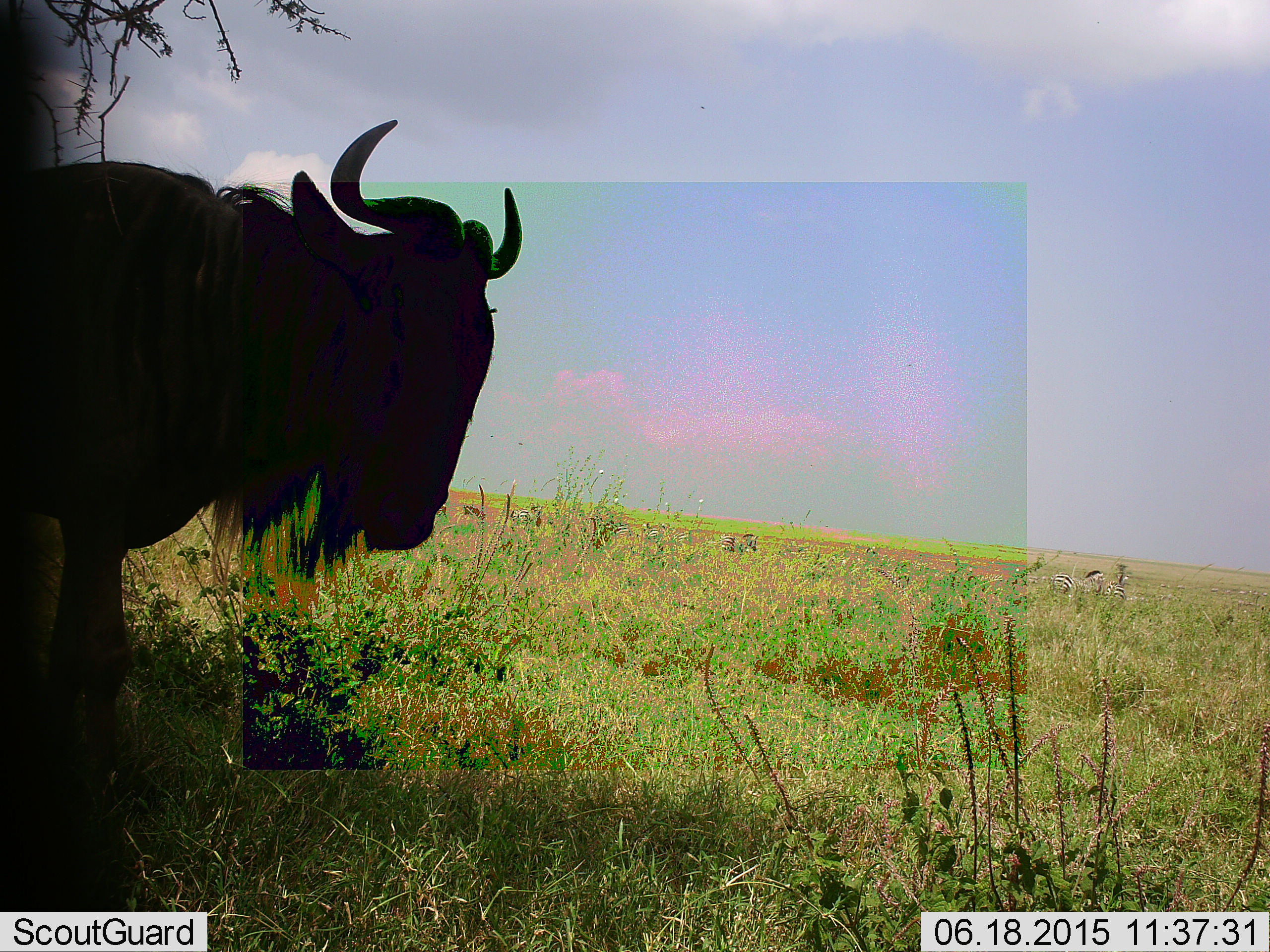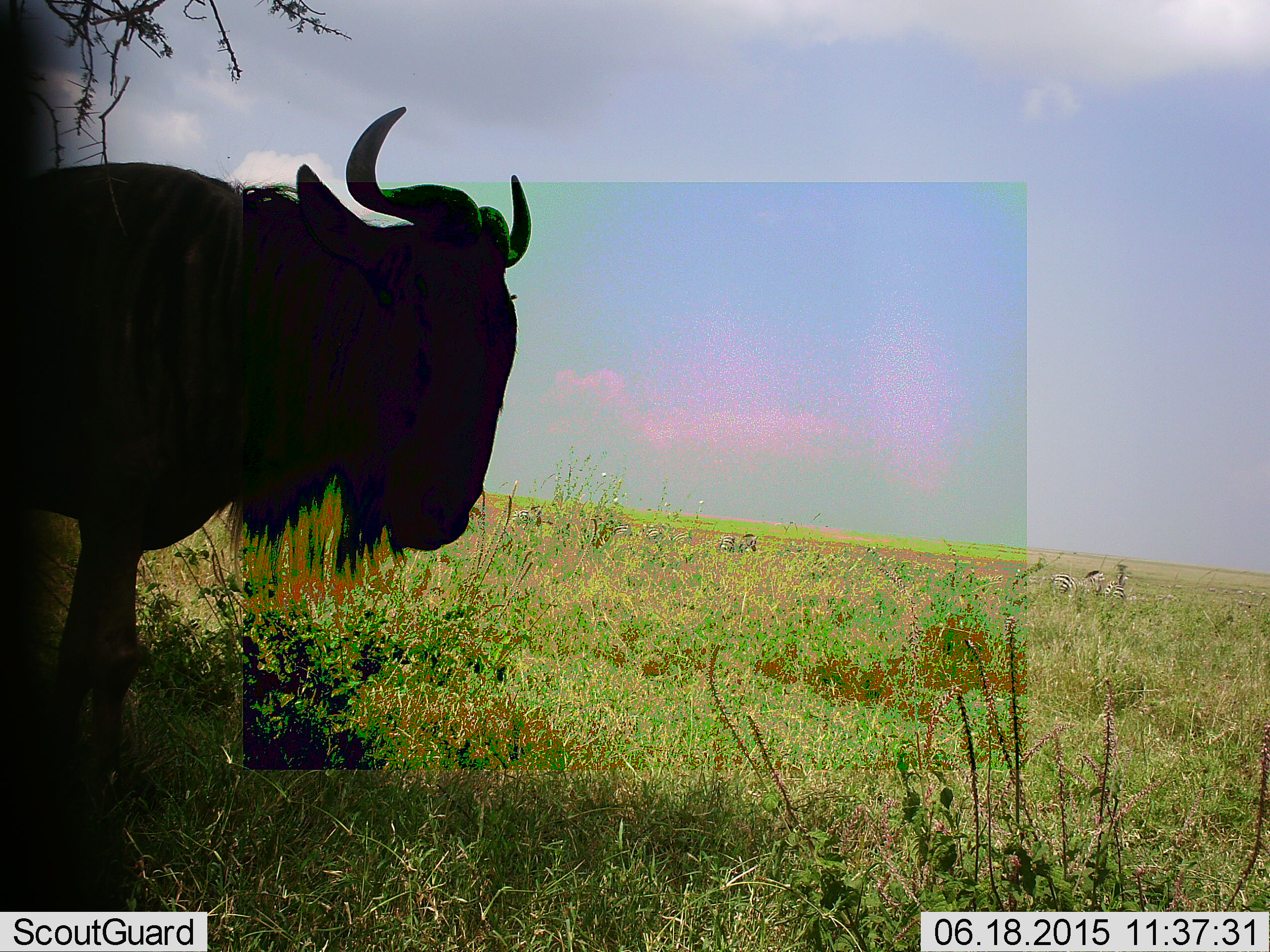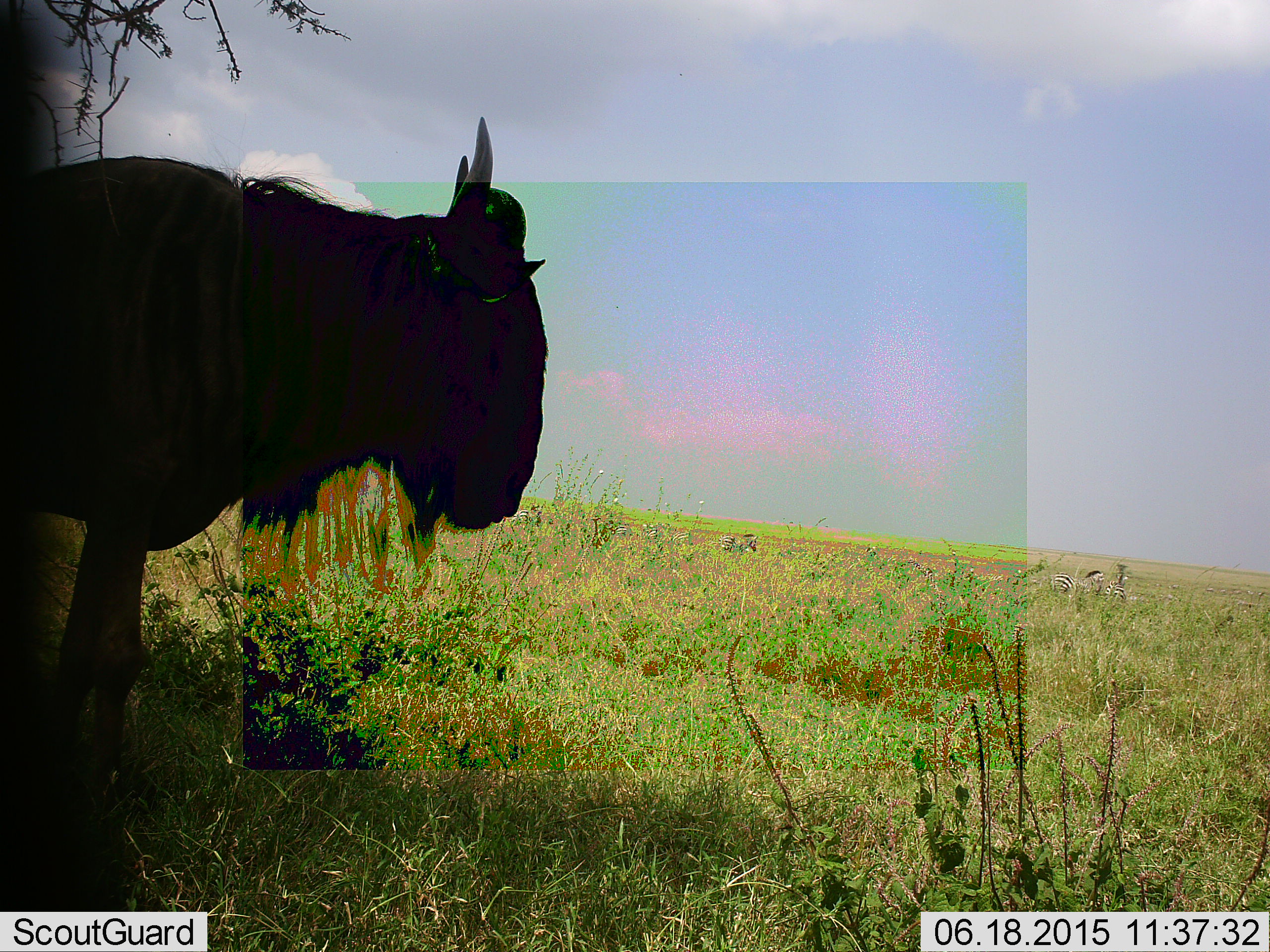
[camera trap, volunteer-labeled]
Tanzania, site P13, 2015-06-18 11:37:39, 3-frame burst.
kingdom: Animalia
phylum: Chordata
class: Mammalia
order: Artiodactyla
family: Bovidae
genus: Connochaetes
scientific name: Connochaetes taurinus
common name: blue wildebeest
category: wildebeest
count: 1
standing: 80%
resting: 0%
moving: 20%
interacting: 0%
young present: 0%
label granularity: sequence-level